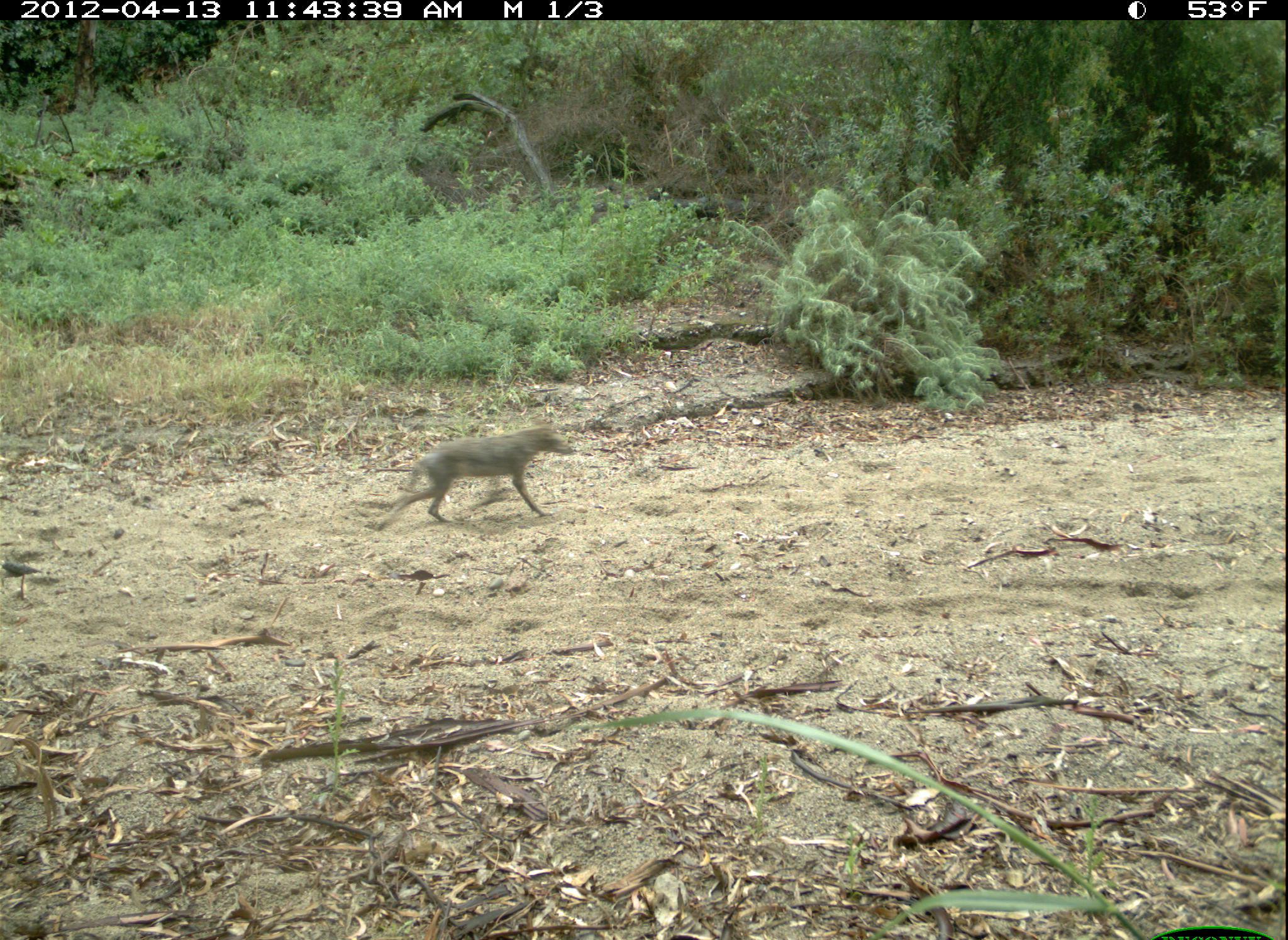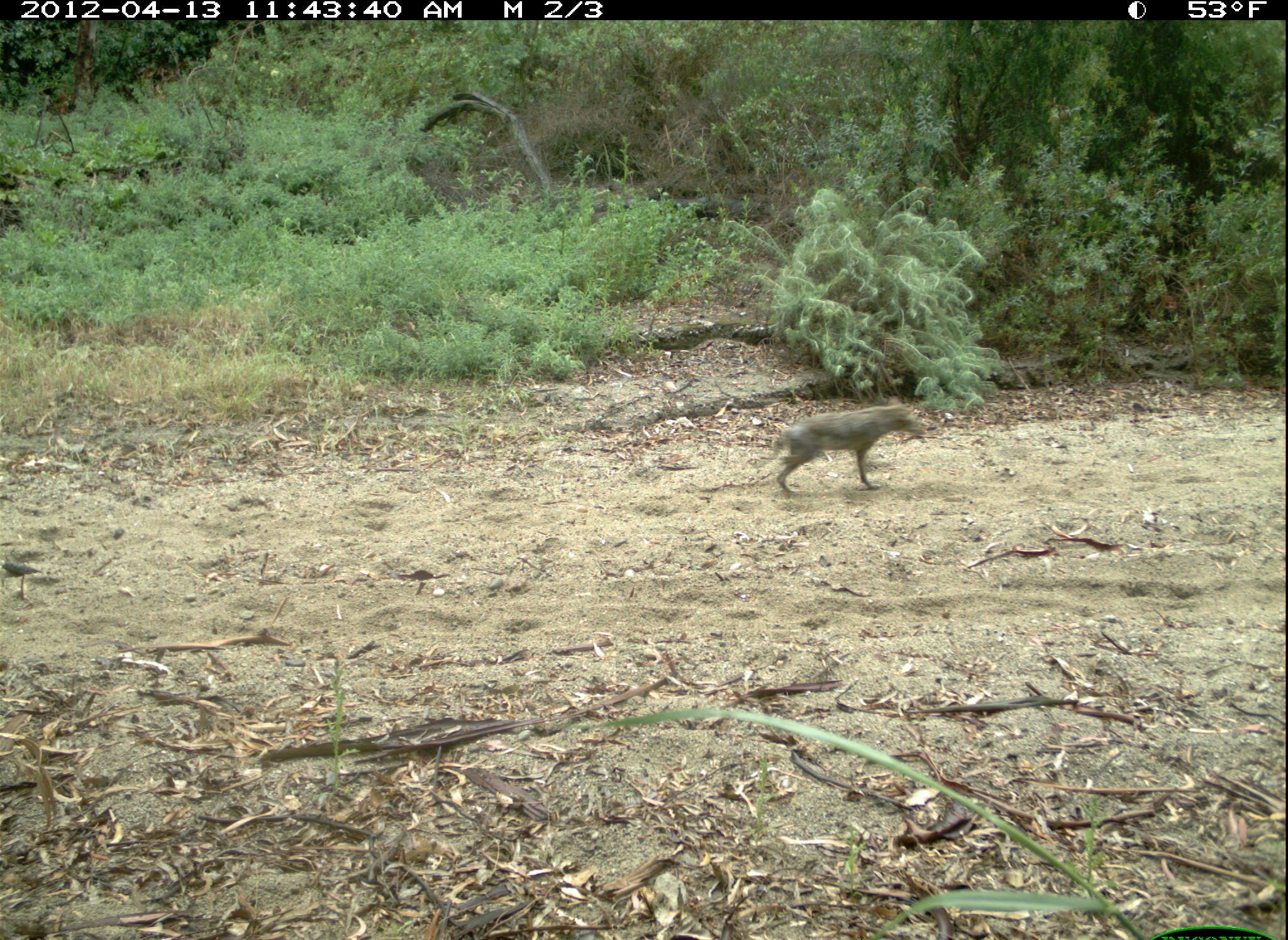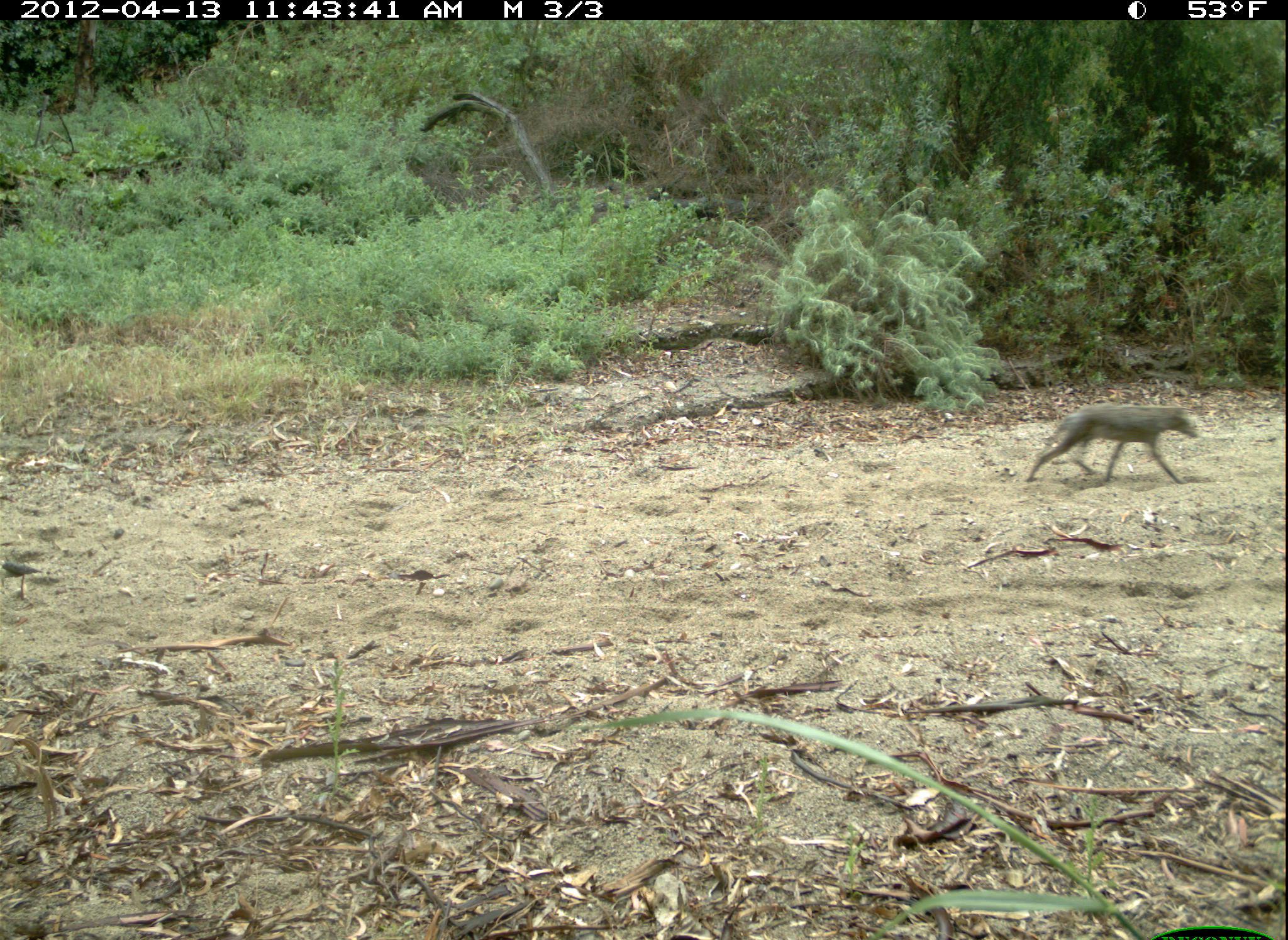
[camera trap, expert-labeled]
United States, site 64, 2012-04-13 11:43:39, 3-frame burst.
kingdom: Animalia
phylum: Chordata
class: Mammalia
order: Carnivora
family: Canidae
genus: Canis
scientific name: Canis latrans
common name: coyote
Coyote (Canis latrans).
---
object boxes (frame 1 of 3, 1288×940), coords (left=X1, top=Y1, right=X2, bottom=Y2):
coyote: (left=373, top=425, right=575, bottom=532)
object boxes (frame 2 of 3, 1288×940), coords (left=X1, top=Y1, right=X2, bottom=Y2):
coyote: (left=754, top=403, right=929, bottom=496)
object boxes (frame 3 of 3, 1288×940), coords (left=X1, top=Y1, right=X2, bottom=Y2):
coyote: (left=1023, top=401, right=1199, bottom=489)